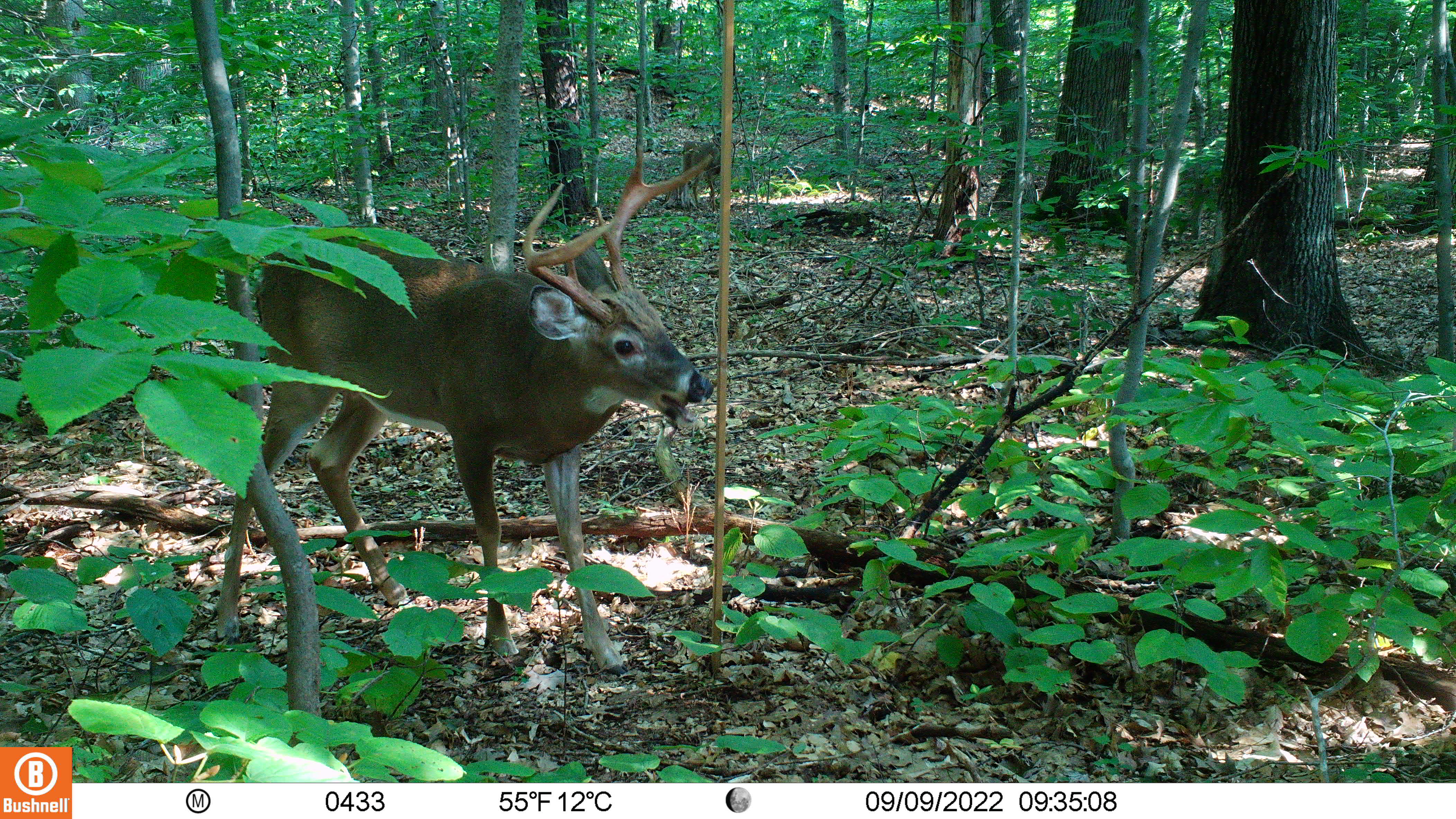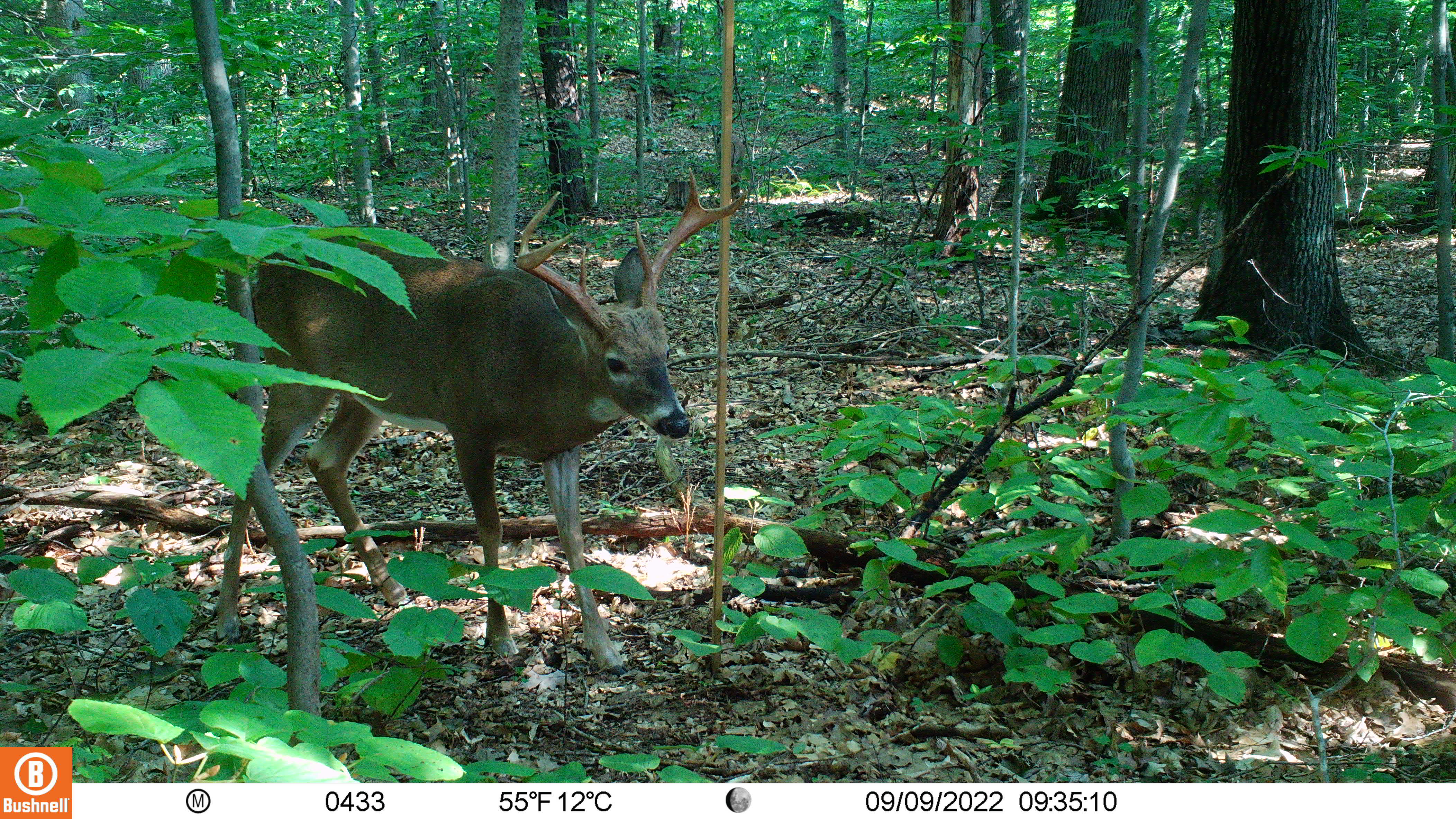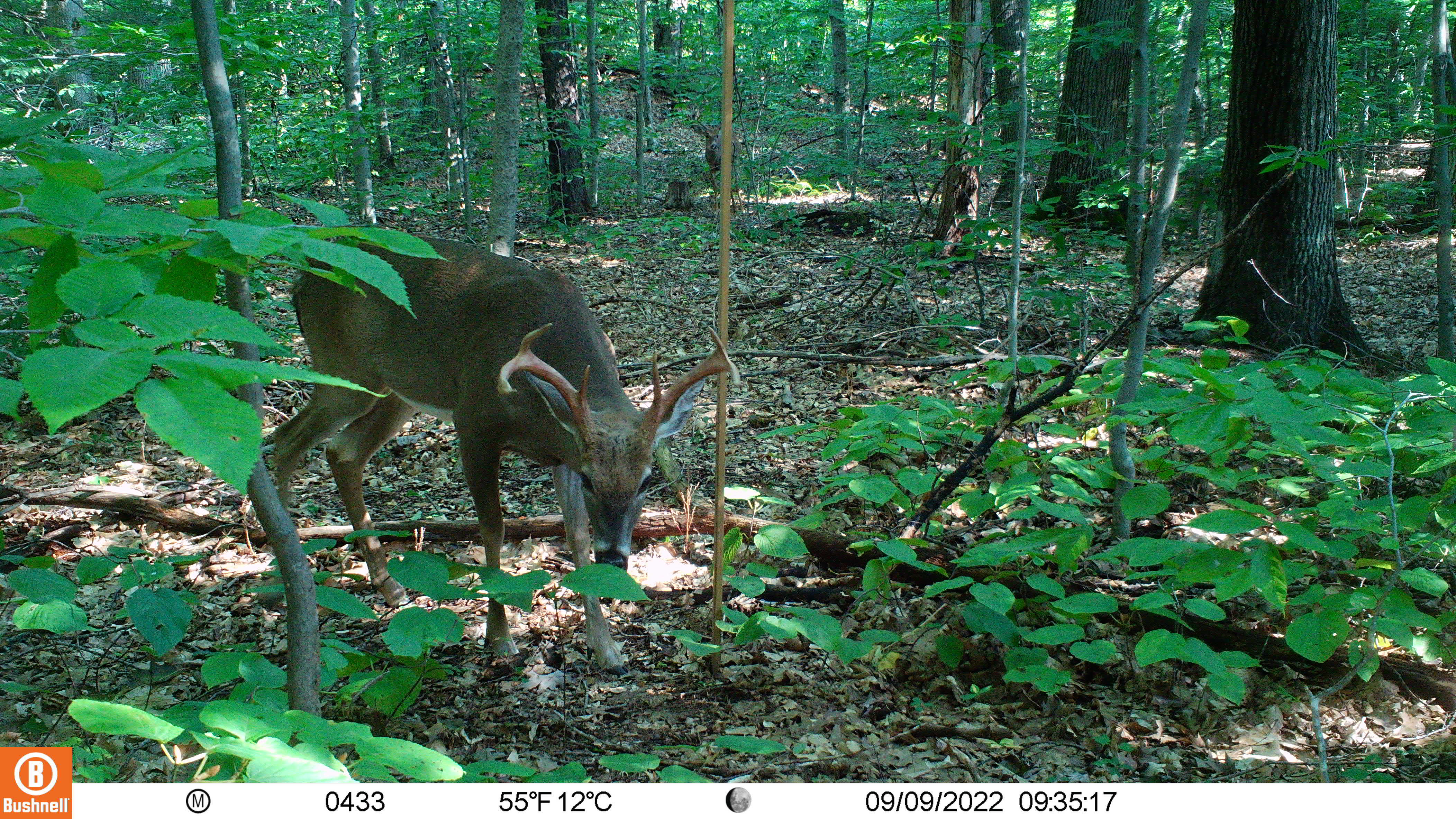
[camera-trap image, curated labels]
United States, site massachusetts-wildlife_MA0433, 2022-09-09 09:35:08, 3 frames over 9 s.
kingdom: Animalia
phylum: Chordata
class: Mammalia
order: Artiodactyla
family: Cervidae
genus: Odocoileus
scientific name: Odocoileus virginianus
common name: white-tailed deer